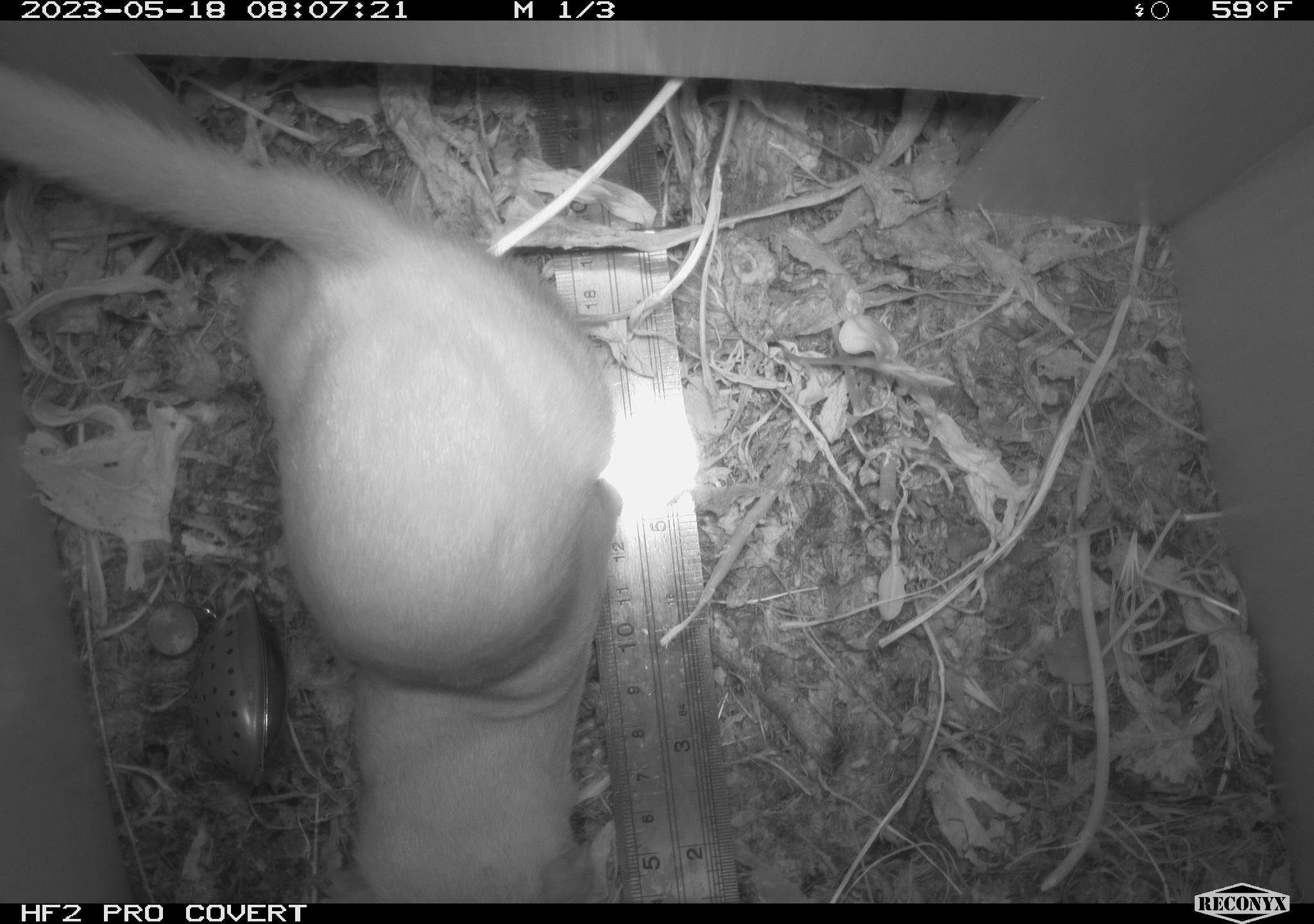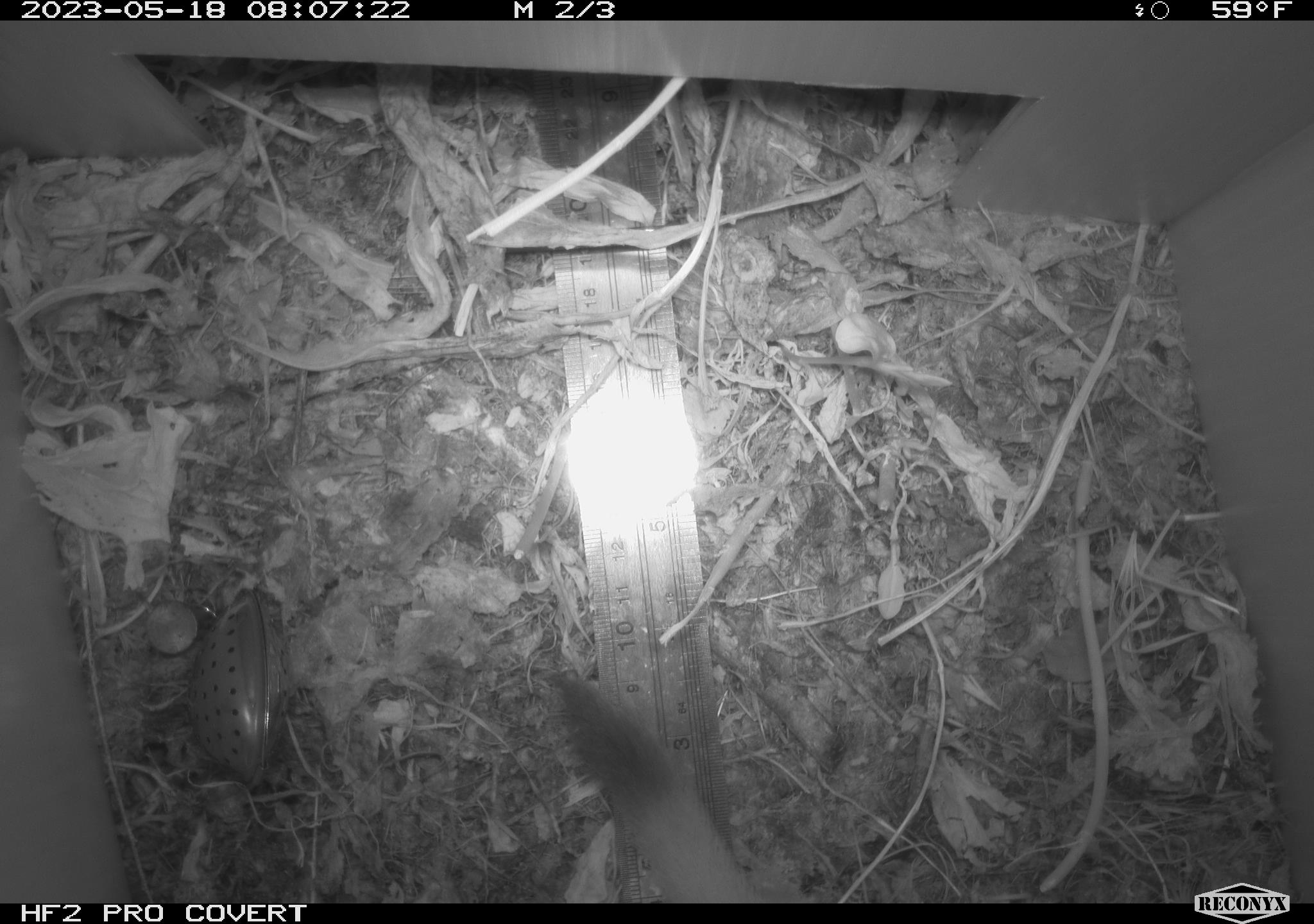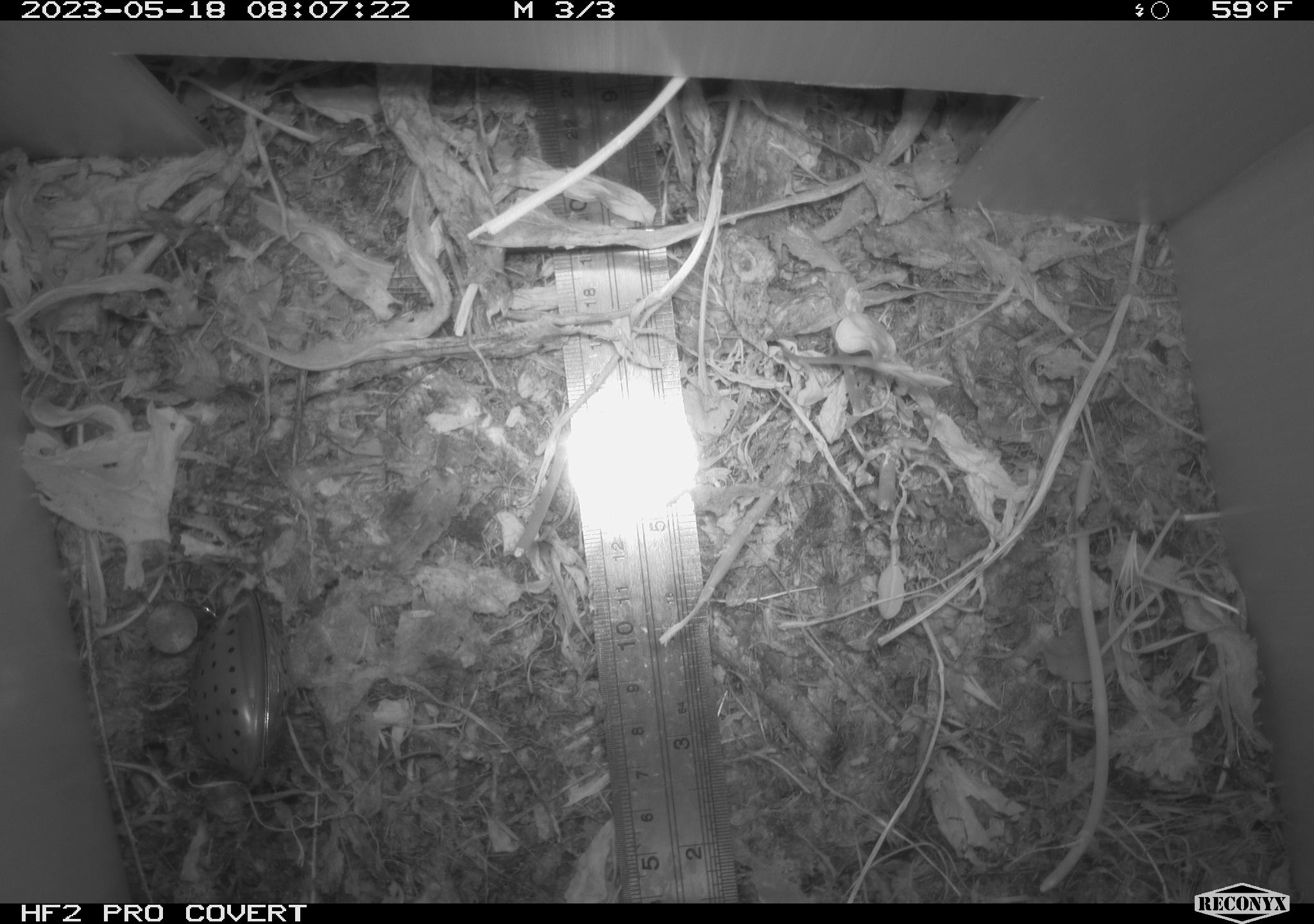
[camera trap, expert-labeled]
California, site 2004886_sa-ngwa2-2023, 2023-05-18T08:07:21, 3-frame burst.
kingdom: Animalia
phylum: Chordata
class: Mammalia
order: Carnivora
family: Mustelidae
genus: Neogale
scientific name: Neogale frenata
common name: long-tailed weasel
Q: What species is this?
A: Long-tailed weasel (Neogale frenata).